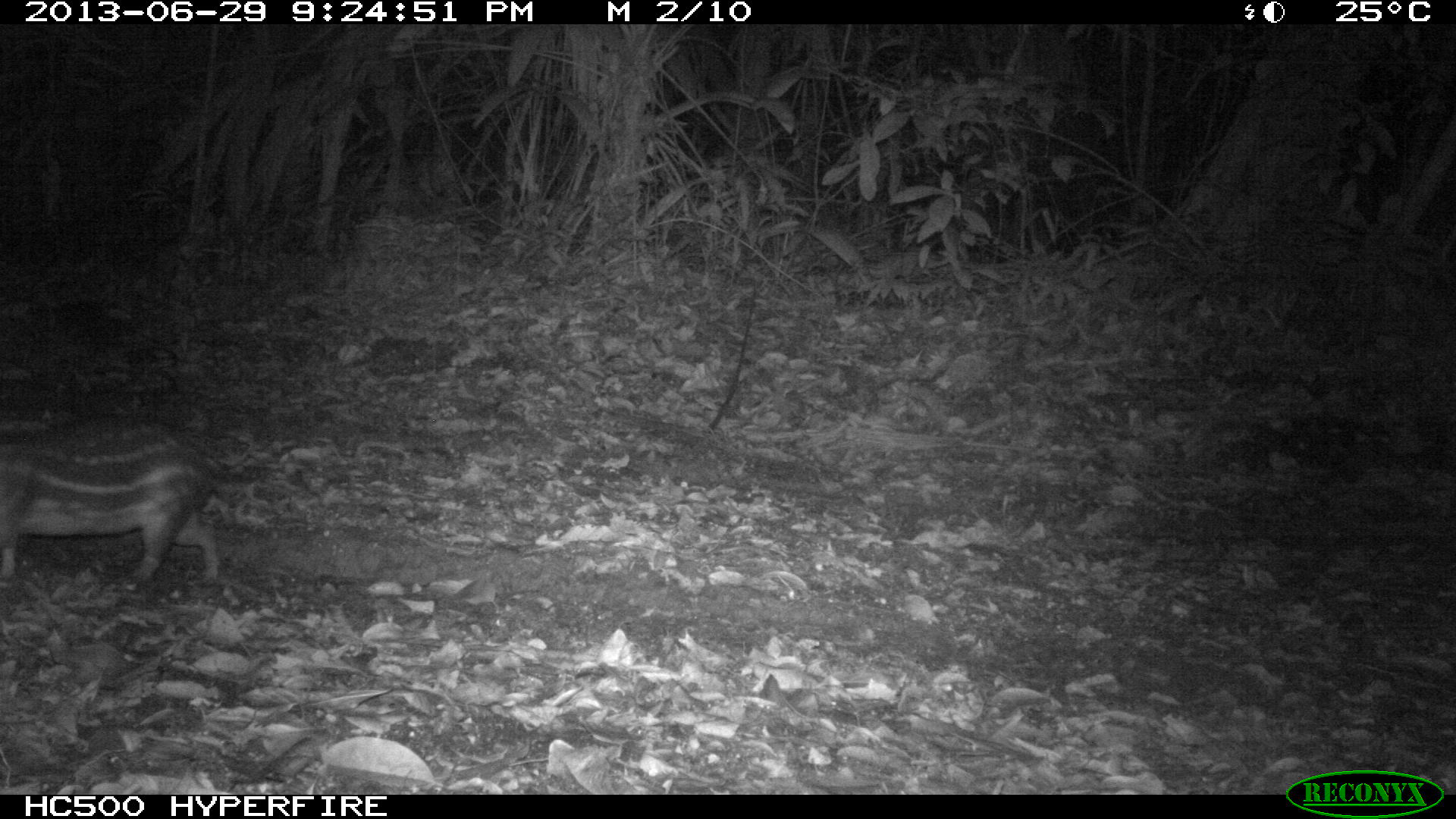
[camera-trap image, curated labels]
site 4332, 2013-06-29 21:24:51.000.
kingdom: Animalia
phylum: Chordata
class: Mammalia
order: Rodentia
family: Cuniculidae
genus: Cuniculus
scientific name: Cuniculus paca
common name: lowland paca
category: agouti paca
Agouti paca (lowland paca) (Cuniculus paca), count 1.